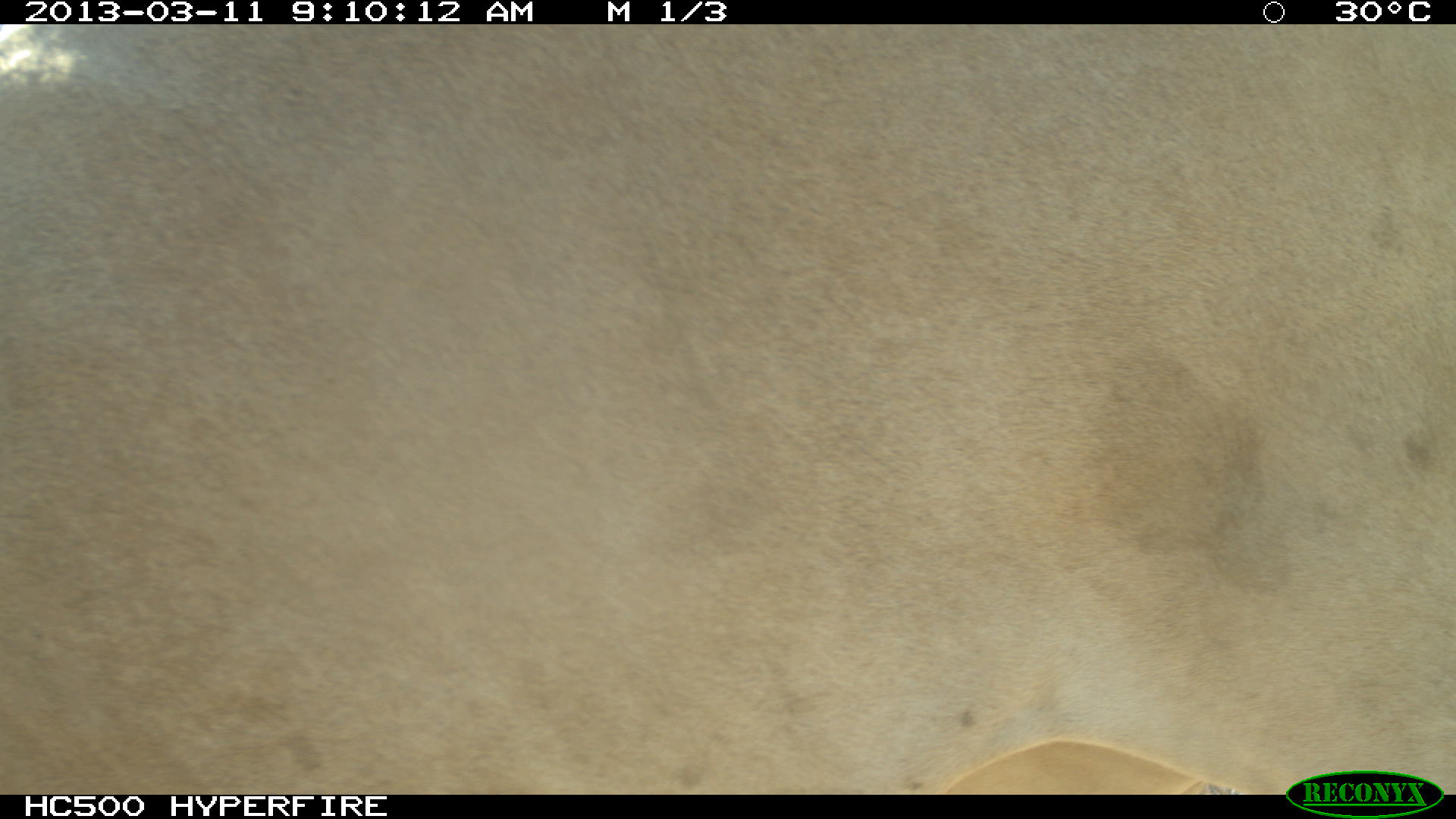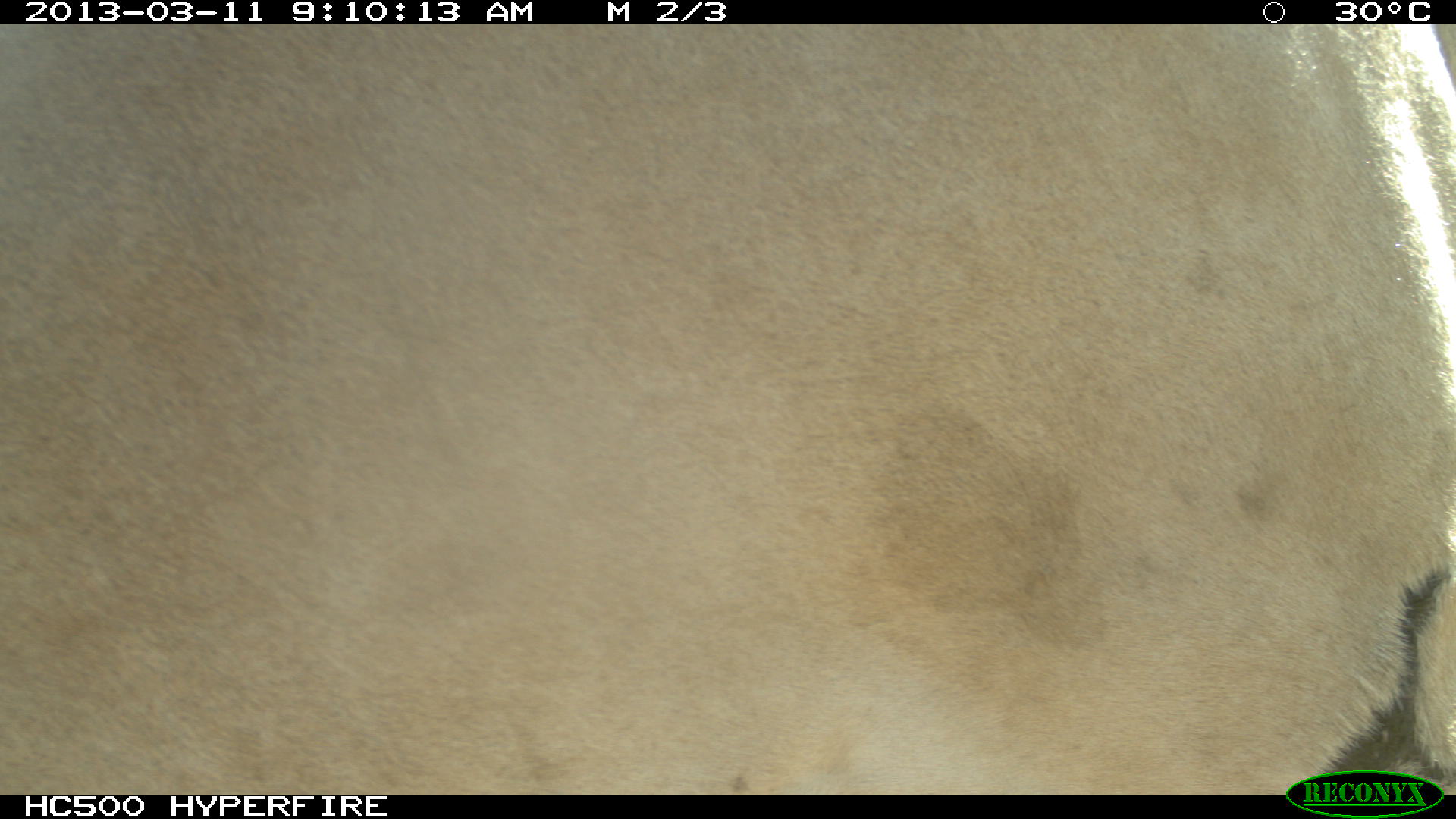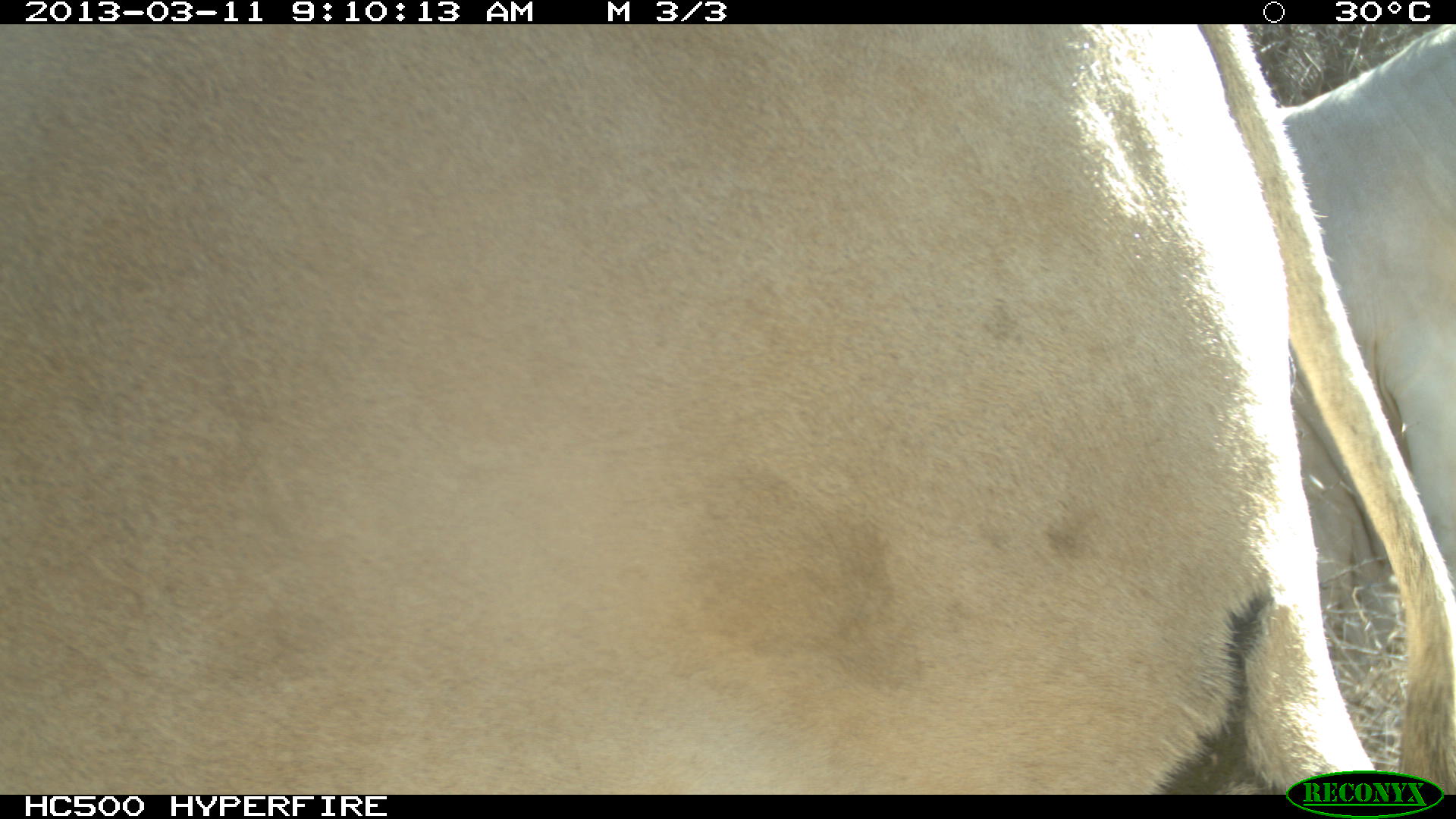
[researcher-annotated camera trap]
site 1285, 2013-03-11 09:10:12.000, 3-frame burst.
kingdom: Animalia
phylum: Chordata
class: Mammalia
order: Artiodactyla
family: Bovidae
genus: Bos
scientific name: Bos taurus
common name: domestic cattle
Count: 1.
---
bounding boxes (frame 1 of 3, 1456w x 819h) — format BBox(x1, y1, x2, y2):
bos taurus: BBox(0, 24, 1451, 794)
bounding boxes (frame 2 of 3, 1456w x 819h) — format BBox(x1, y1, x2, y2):
bos taurus: BBox(0, 22, 1451, 790)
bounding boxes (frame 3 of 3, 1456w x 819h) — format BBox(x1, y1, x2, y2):
bos taurus: BBox(0, 24, 1449, 793); BBox(1277, 21, 1455, 664)